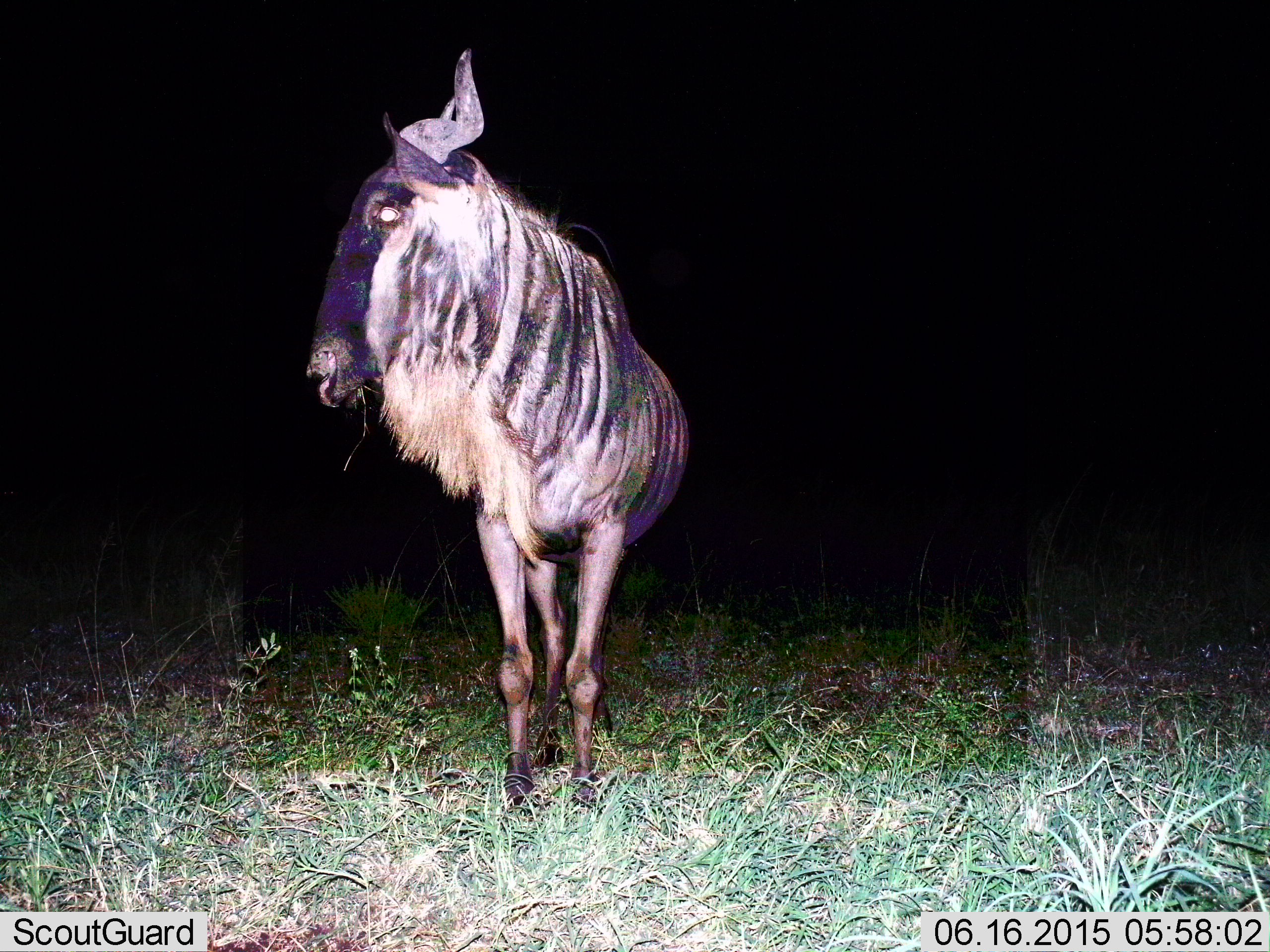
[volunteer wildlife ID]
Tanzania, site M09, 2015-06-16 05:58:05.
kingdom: Animalia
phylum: Chordata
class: Mammalia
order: Artiodactyla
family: Bovidae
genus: Connochaetes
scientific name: Connochaetes taurinus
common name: blue wildebeest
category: wildebeest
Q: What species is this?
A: Wildebeest (blue wildebeest) (Connochaetes taurinus).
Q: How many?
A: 1.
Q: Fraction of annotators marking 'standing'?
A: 100%.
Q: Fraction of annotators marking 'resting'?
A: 0%.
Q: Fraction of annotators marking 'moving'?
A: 0%.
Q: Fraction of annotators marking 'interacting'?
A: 0%.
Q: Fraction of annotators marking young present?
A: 0%.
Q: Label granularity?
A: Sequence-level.